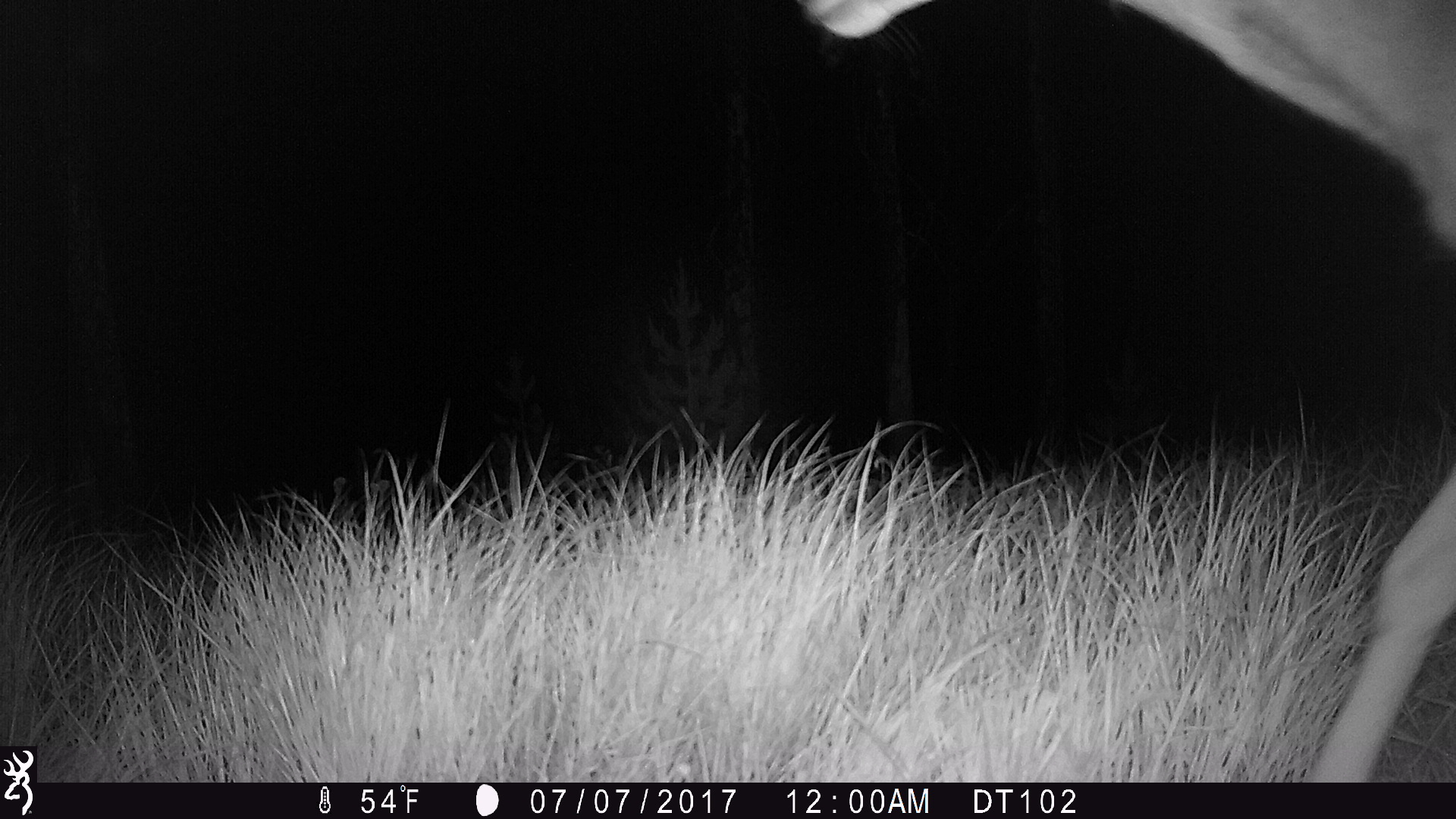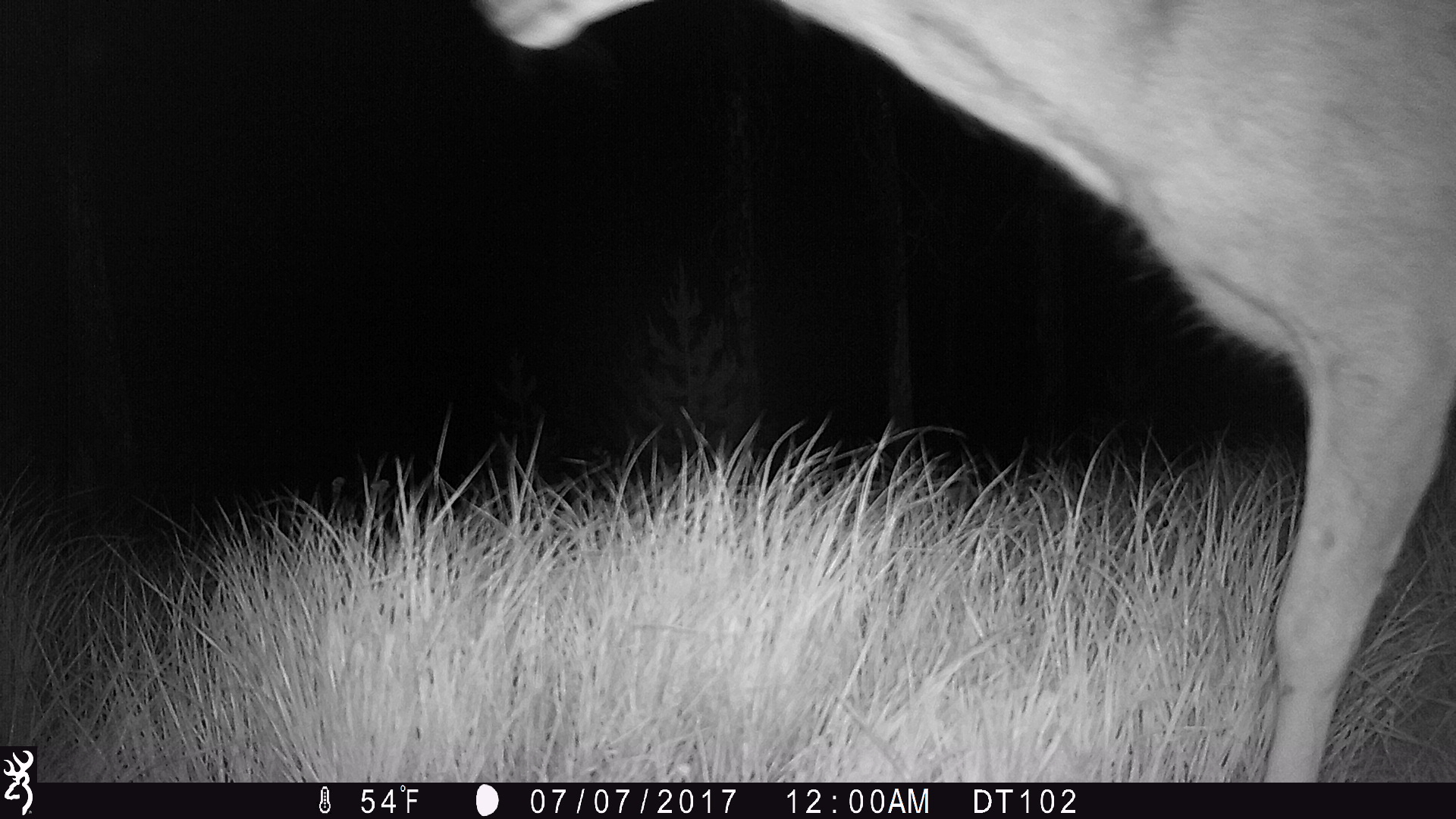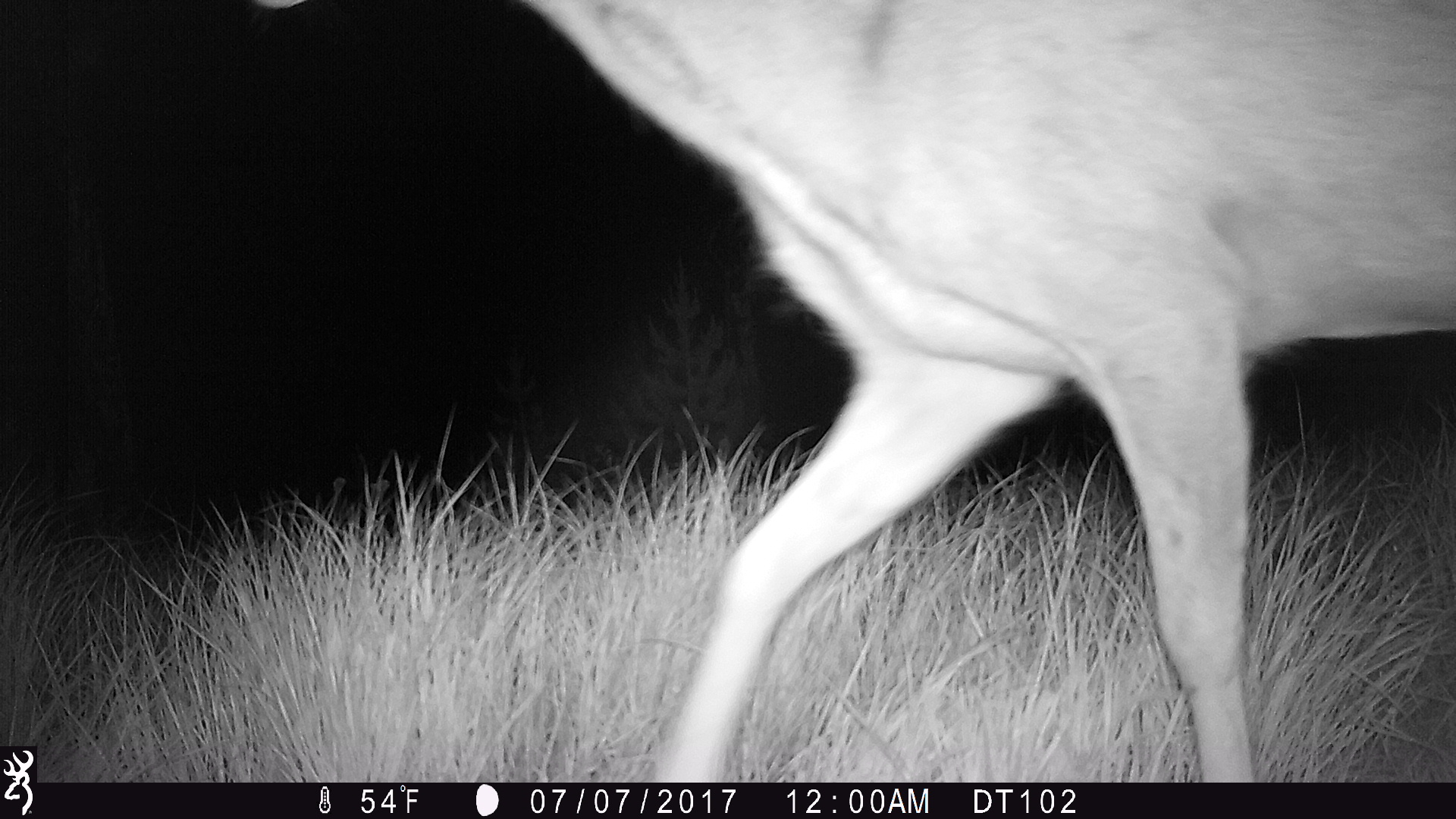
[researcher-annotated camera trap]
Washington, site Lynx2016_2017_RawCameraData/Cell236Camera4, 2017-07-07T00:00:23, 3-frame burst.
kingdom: Animalia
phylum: Chordata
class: Mammalia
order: Artiodactyla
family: Cervidae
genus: Odocoileus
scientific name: Odocoileus hemionus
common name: mule deer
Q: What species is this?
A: Odocoileus hemionus (mule deer).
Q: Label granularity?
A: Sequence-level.